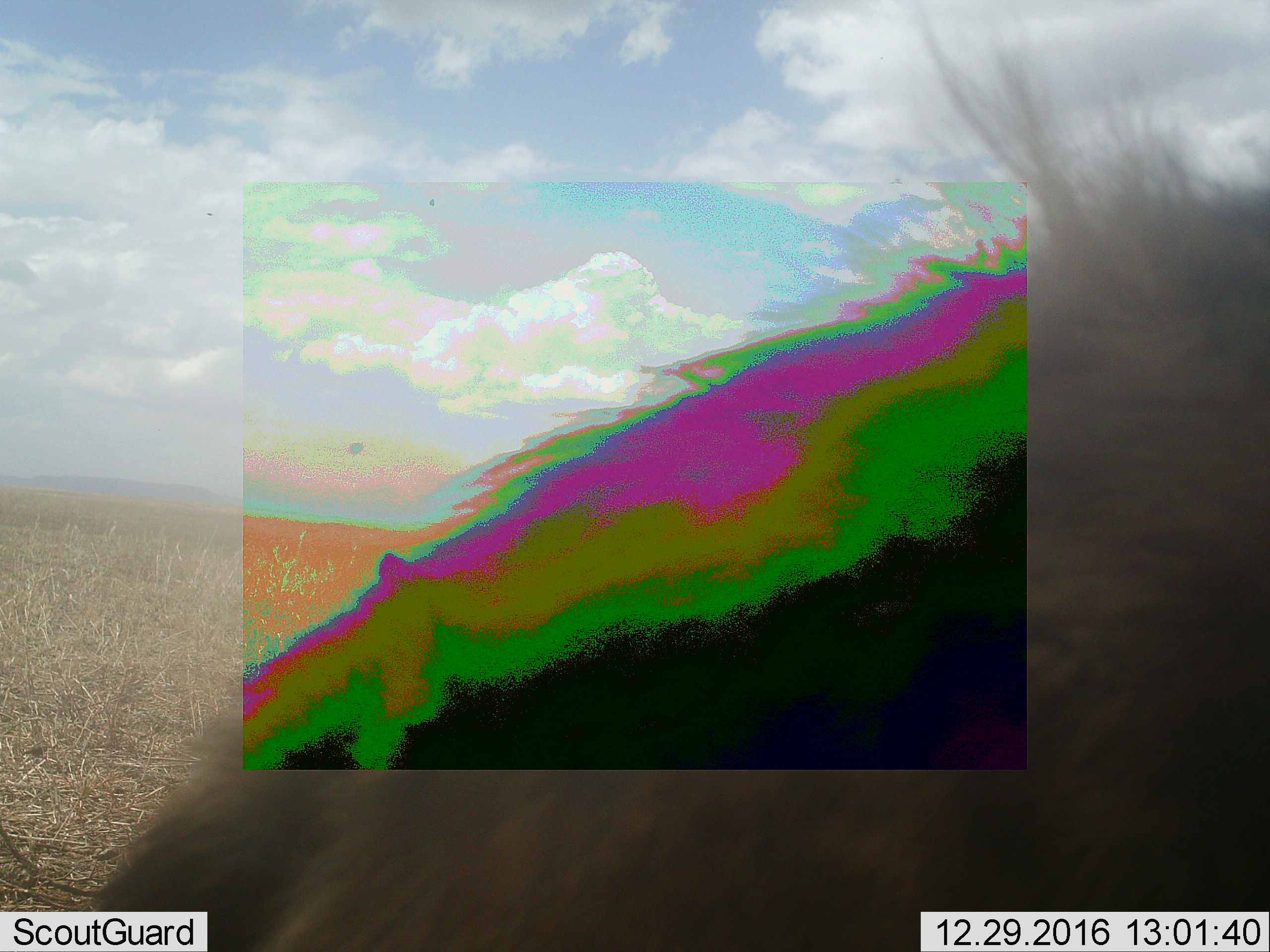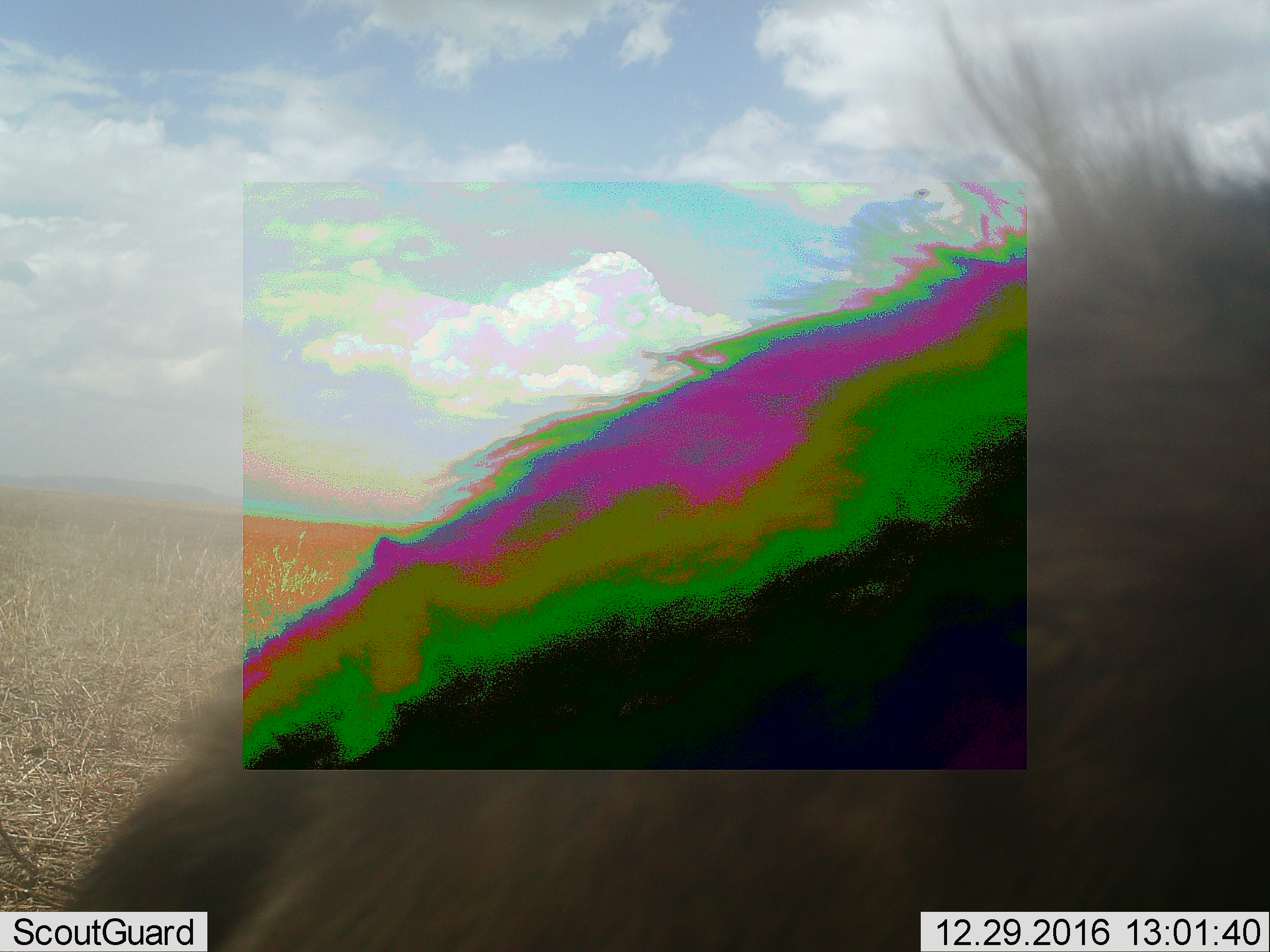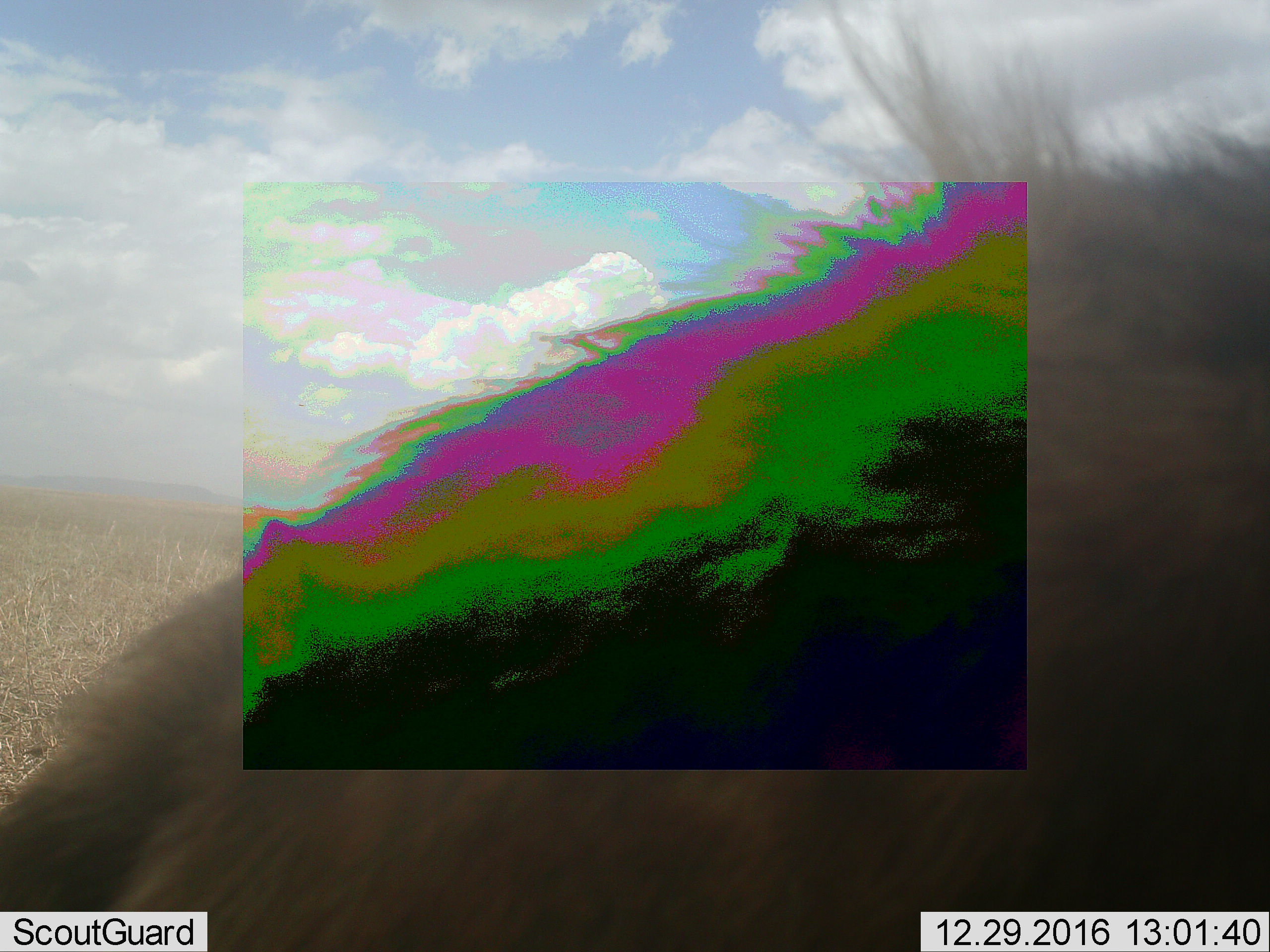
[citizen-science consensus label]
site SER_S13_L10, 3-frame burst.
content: unidentified animal